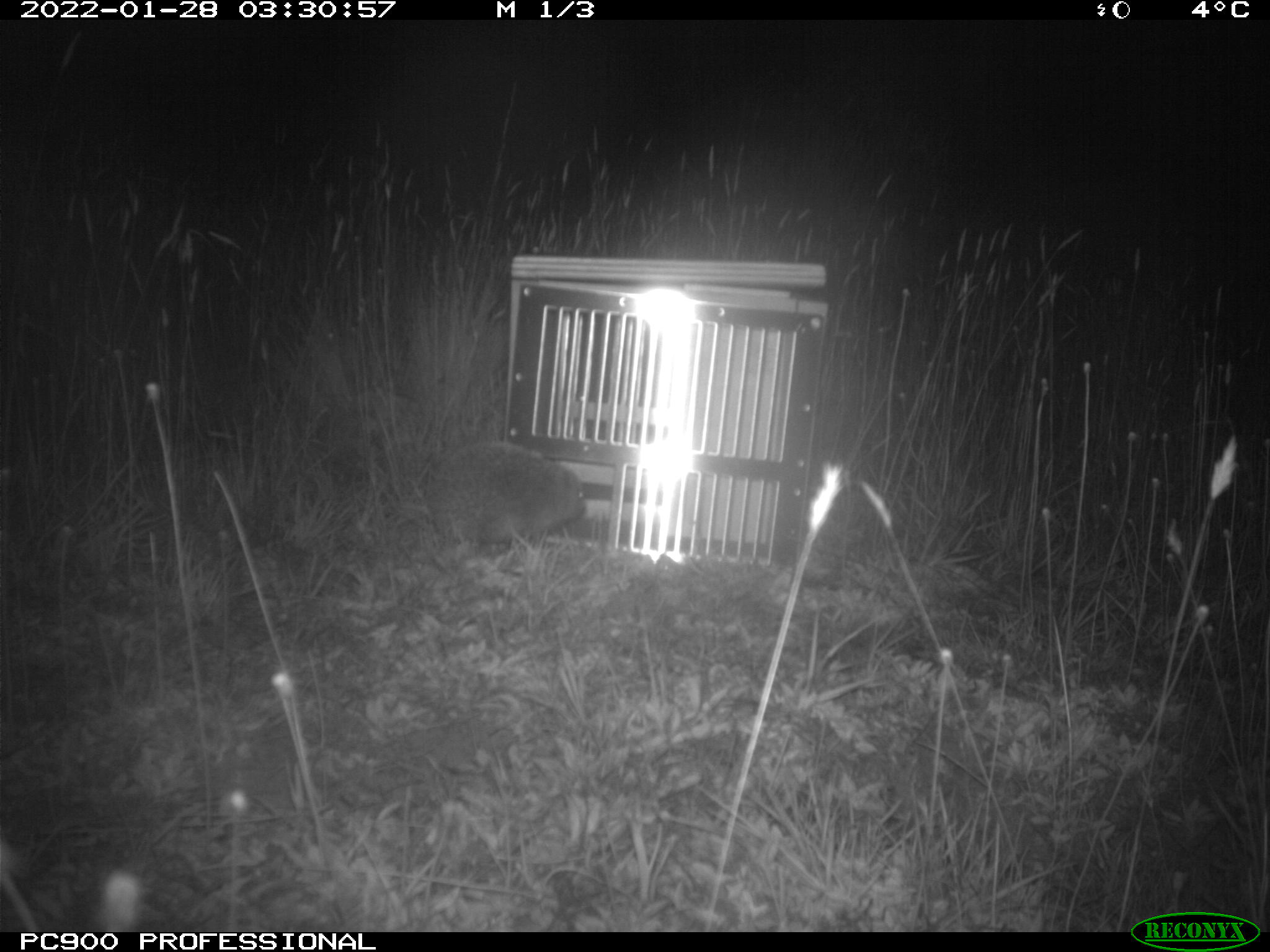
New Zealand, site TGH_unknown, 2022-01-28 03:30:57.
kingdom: Animalia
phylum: Chordata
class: Mammalia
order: Eulipotyphla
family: Erinaceidae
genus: Erinaceus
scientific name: Erinaceus europaeus europaeus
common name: european hedgehog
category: hedgehog